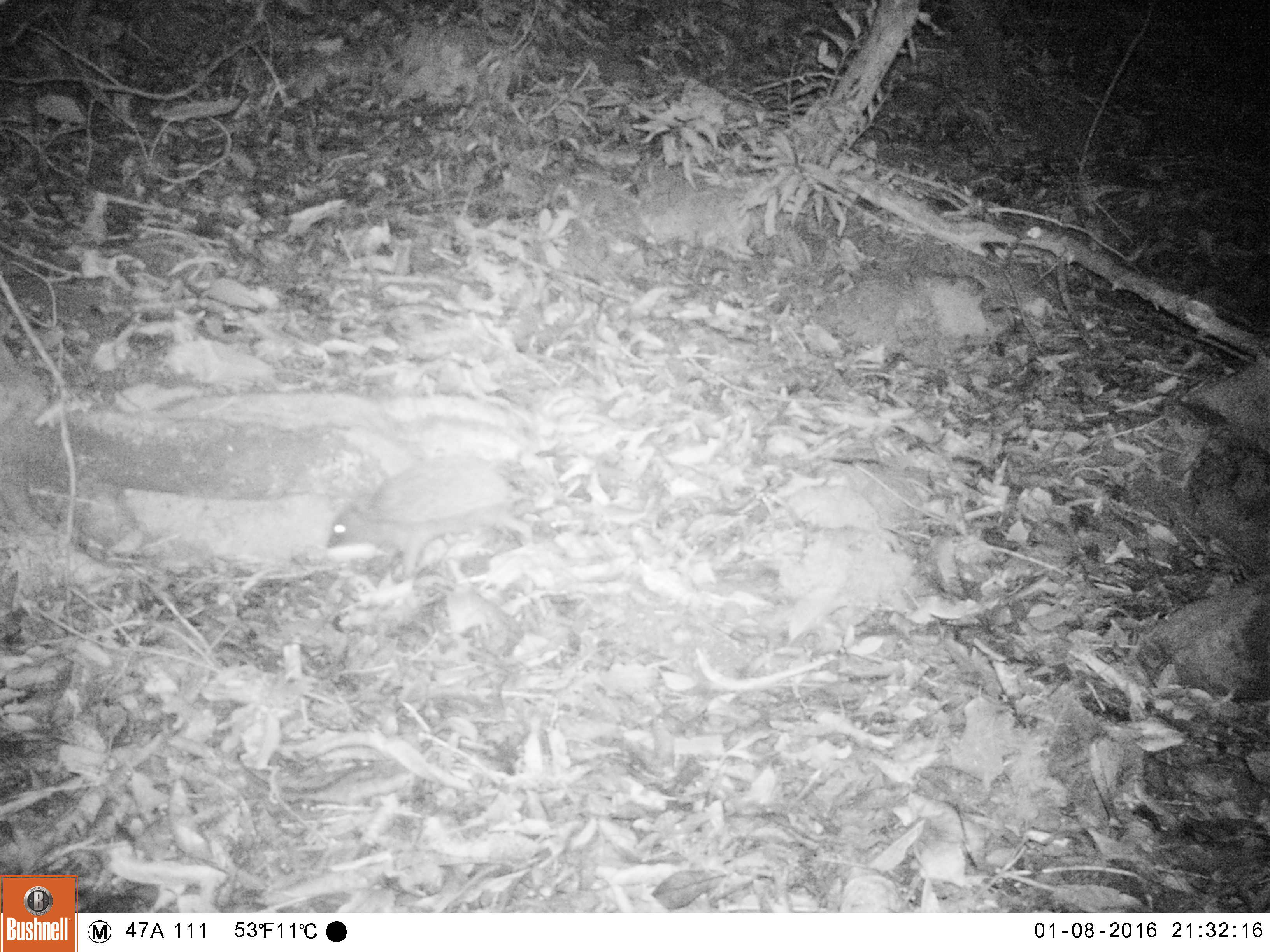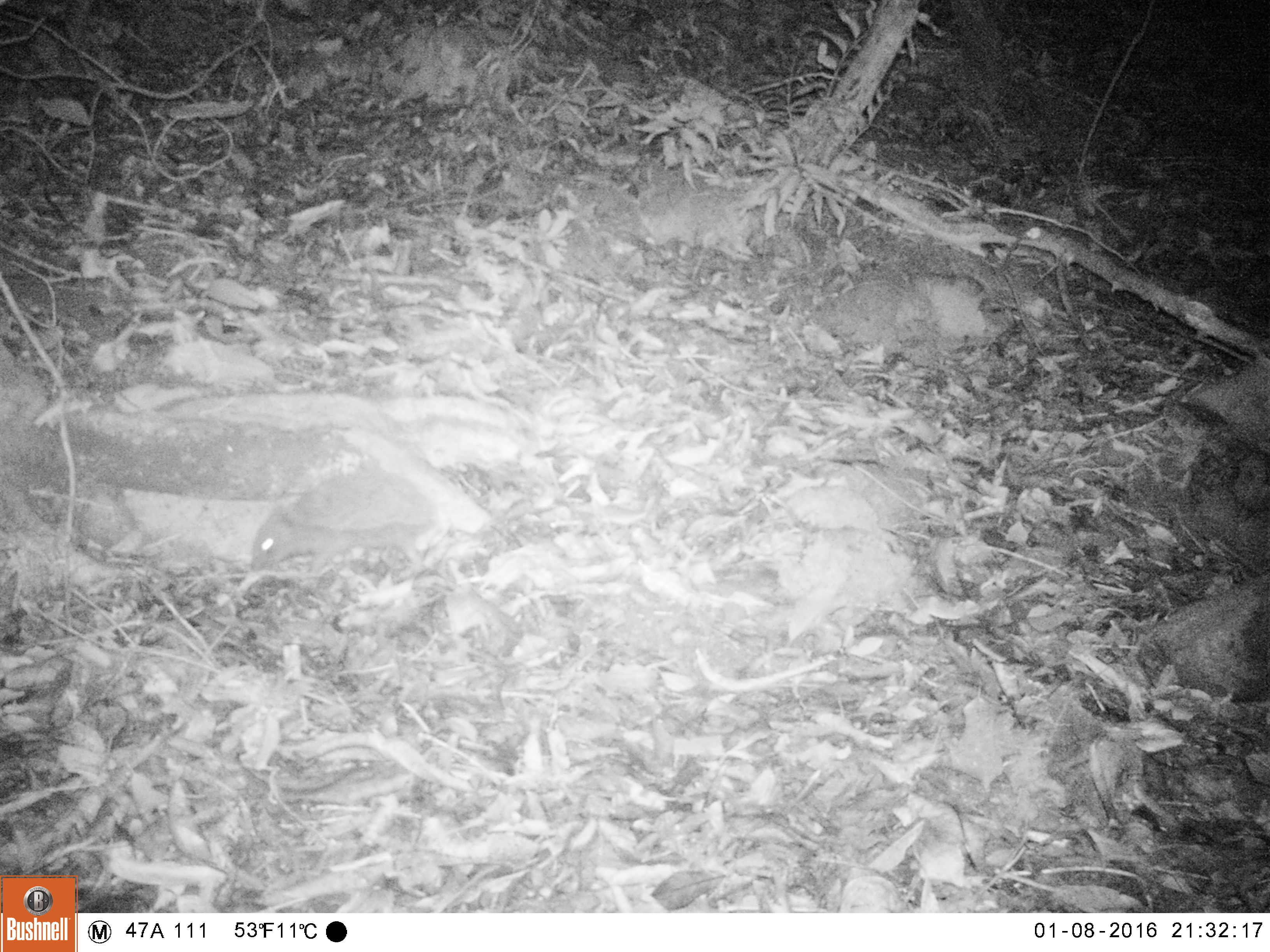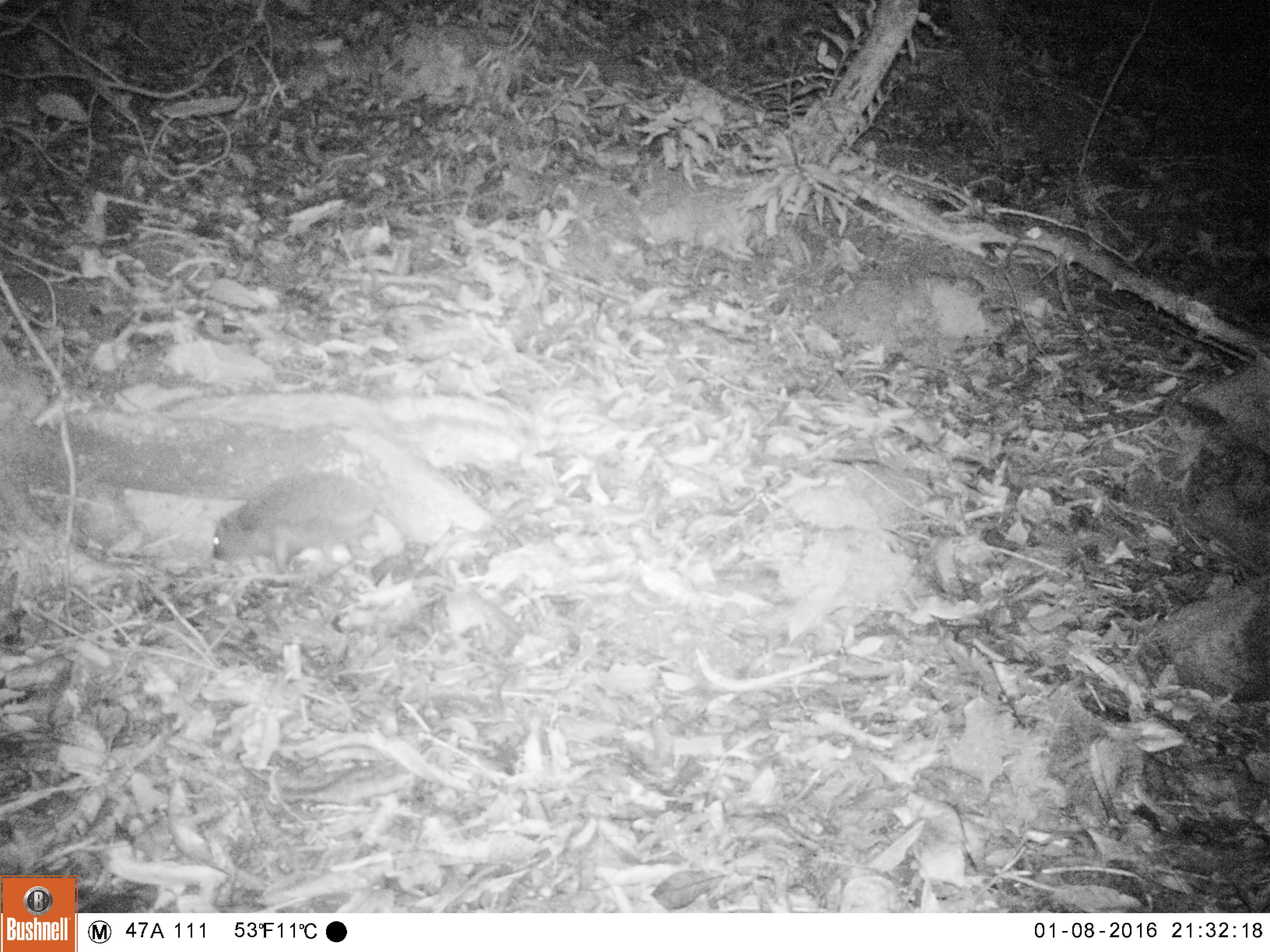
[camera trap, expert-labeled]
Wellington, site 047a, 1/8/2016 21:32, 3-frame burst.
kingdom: Animalia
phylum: Chordata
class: Mammalia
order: Eulipotyphla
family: Erinaceidae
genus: Erinaceus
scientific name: Erinaceus europaeus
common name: hedgehog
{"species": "hedgehog (Erinaceus europaeus)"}